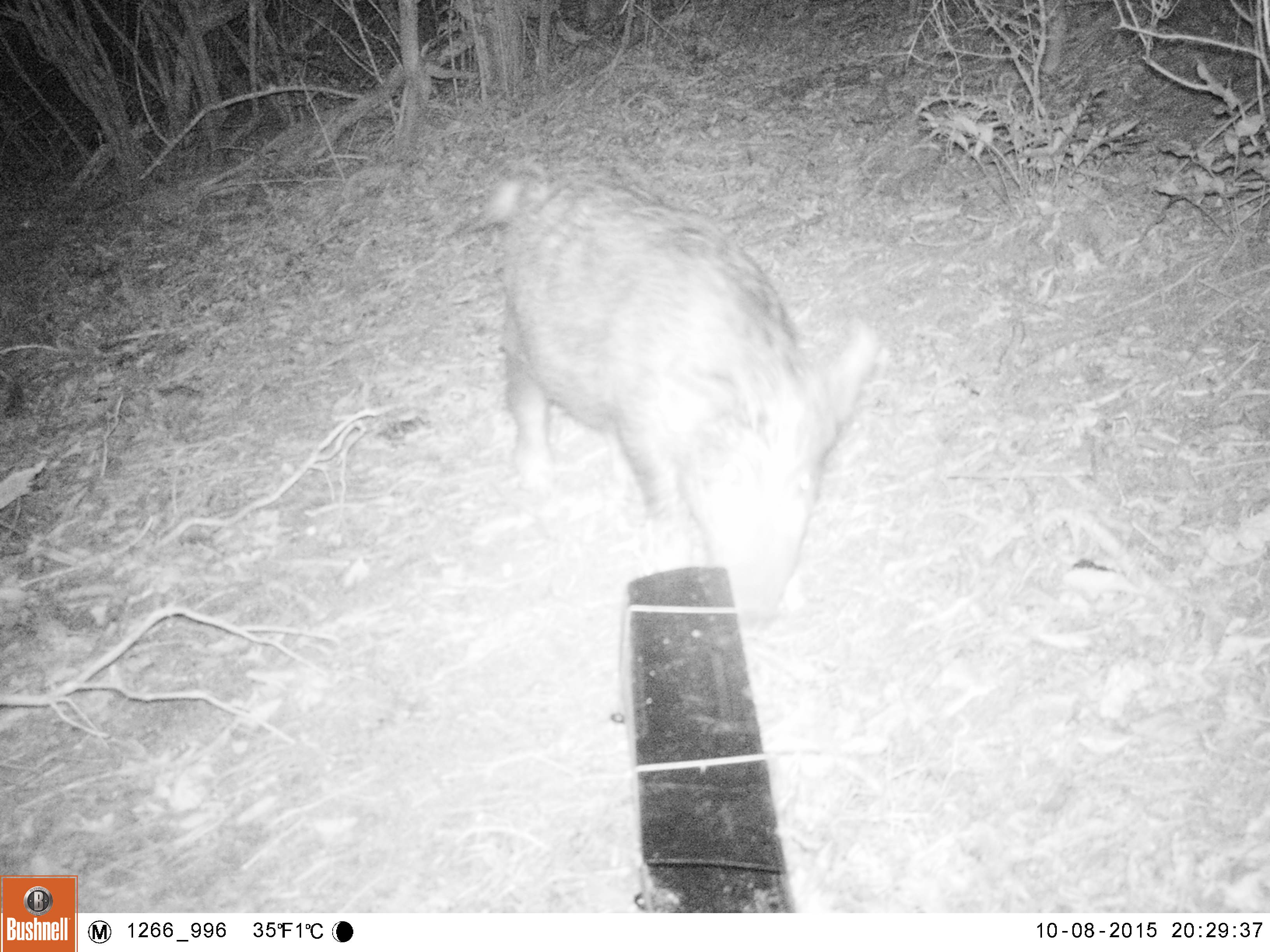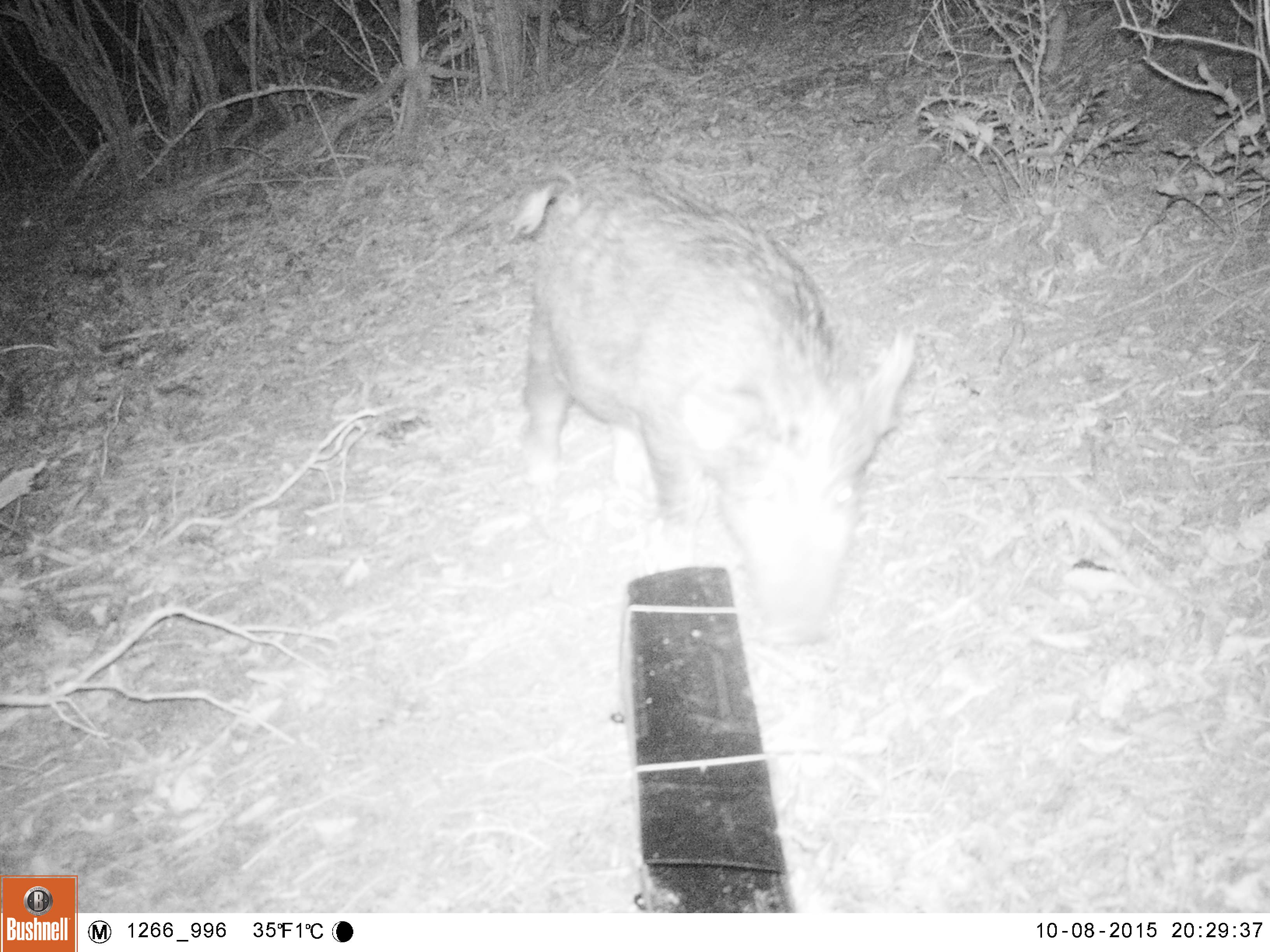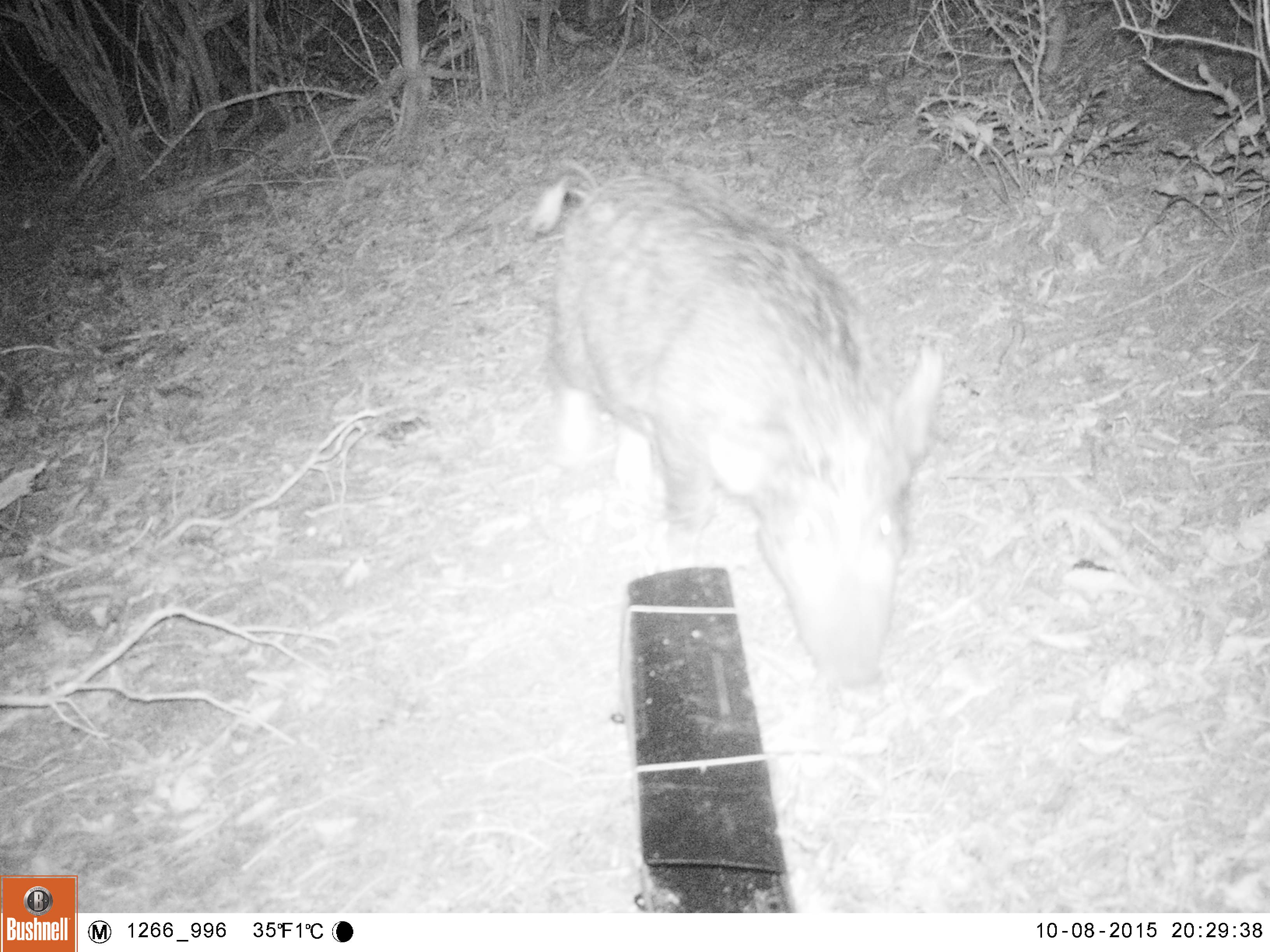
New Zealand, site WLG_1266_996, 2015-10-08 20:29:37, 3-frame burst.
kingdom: Animalia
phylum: Chordata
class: Mammalia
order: Artiodactyla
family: Suidae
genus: Sus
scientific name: Sus scrofa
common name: pig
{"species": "pig (Sus scrofa)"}